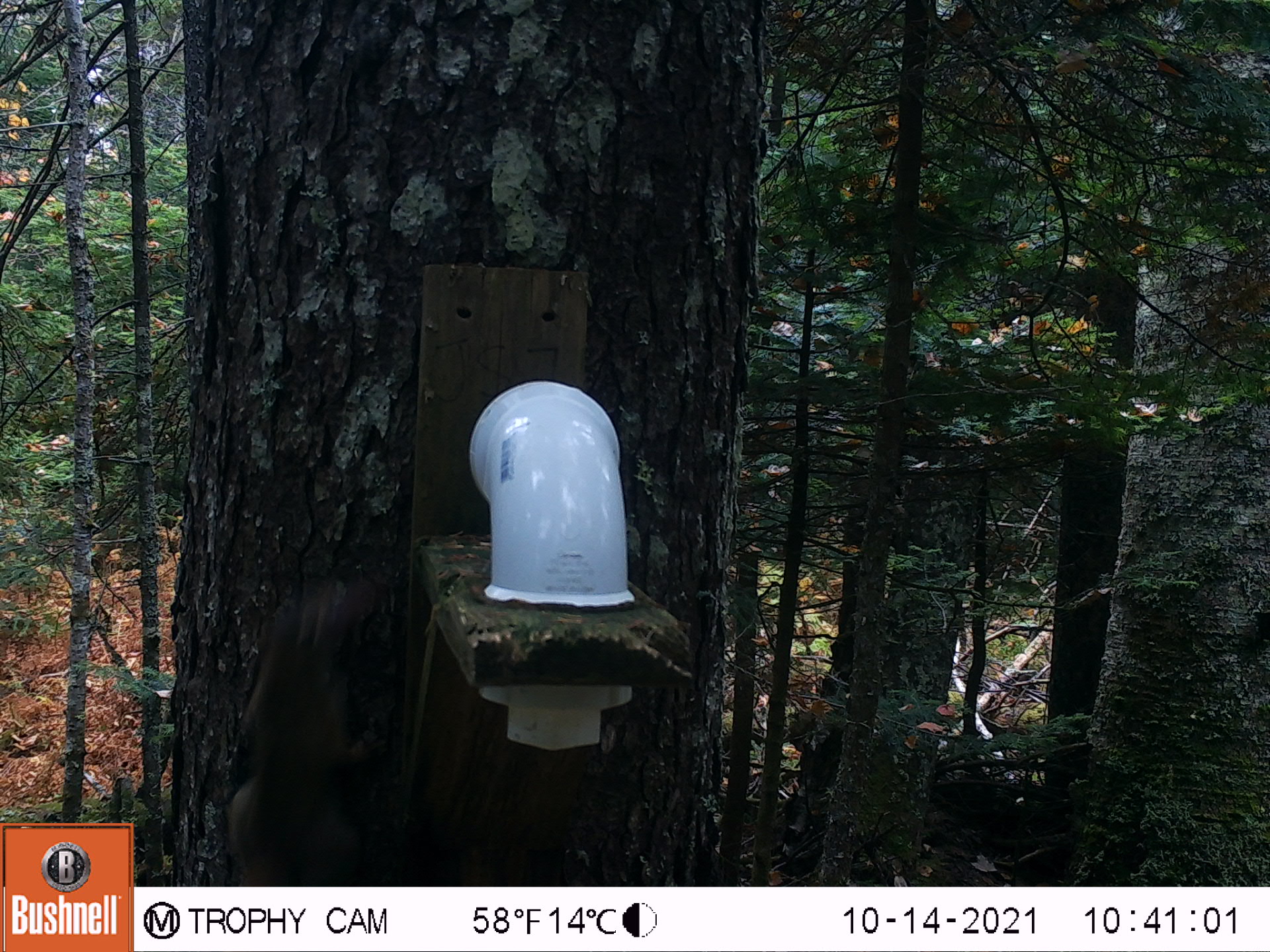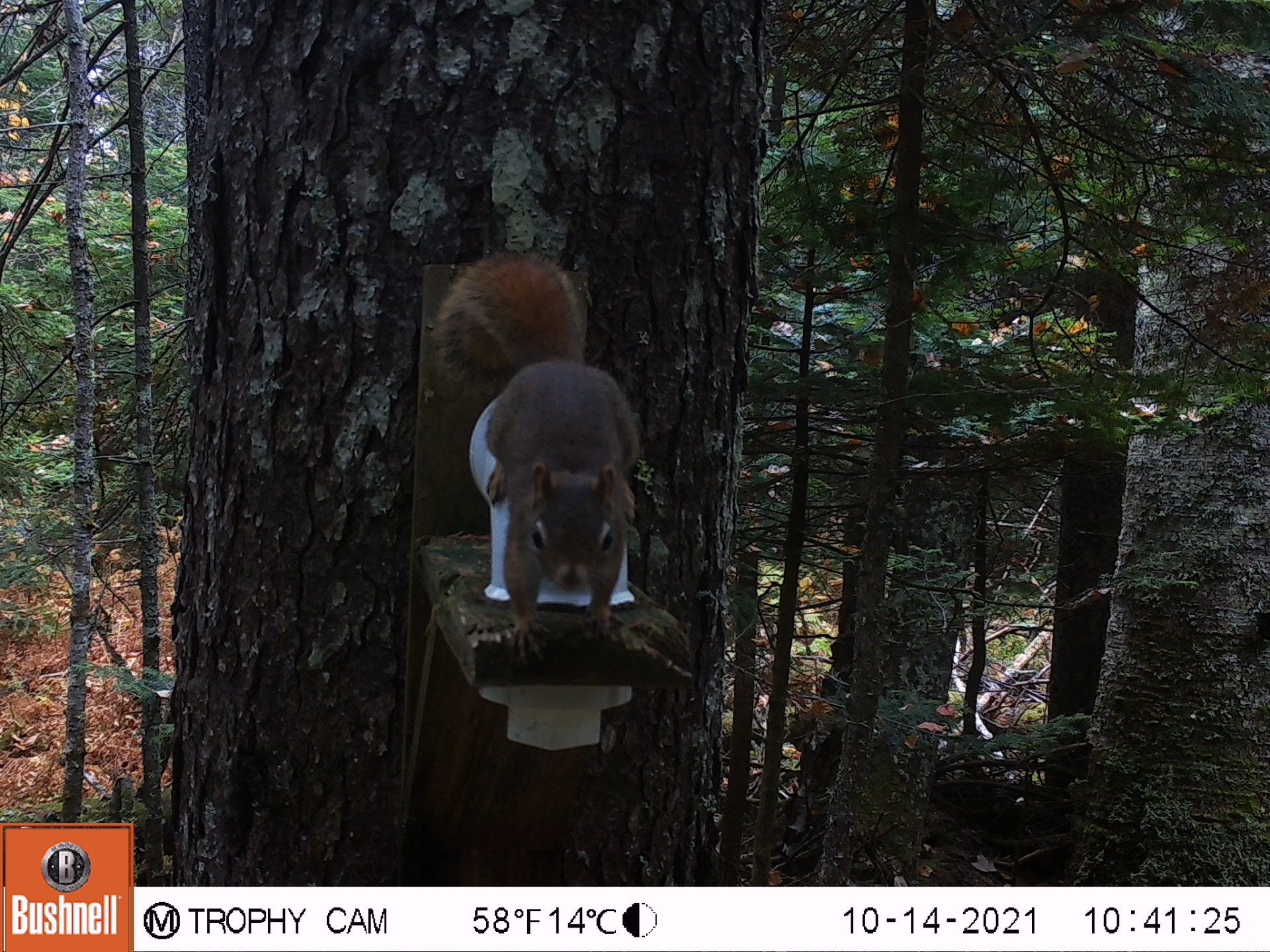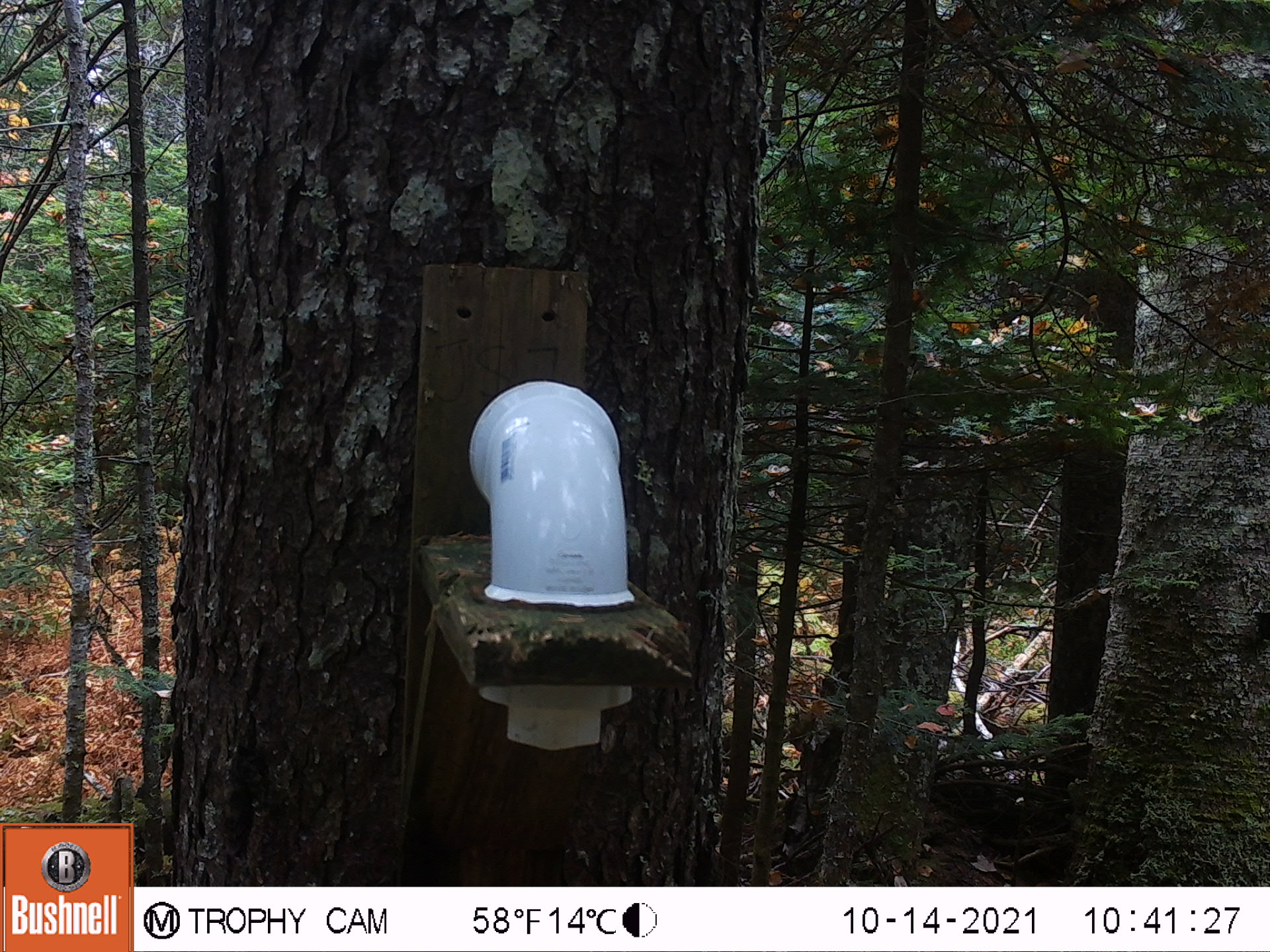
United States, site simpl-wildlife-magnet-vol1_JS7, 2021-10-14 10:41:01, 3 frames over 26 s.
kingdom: Animalia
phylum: Chordata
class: Mammalia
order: Rodentia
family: Sciuridae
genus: Tamiasciurus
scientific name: Tamiasciurus hudsonicus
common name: red squirrel